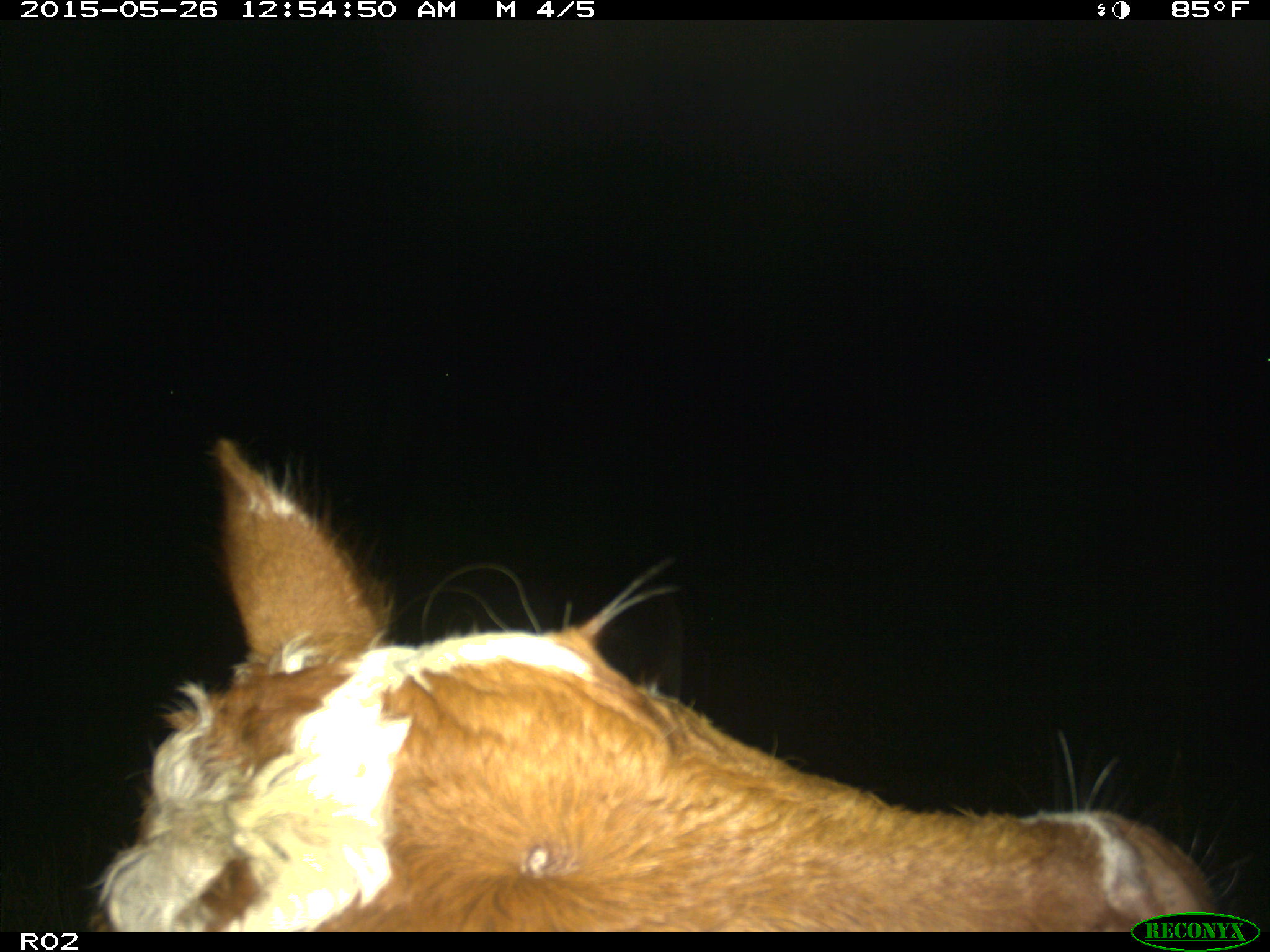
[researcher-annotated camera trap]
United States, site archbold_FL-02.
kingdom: Animalia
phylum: Chordata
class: Mammalia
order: Artiodactyla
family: Bovidae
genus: Bos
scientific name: Bos taurus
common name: domestic cow